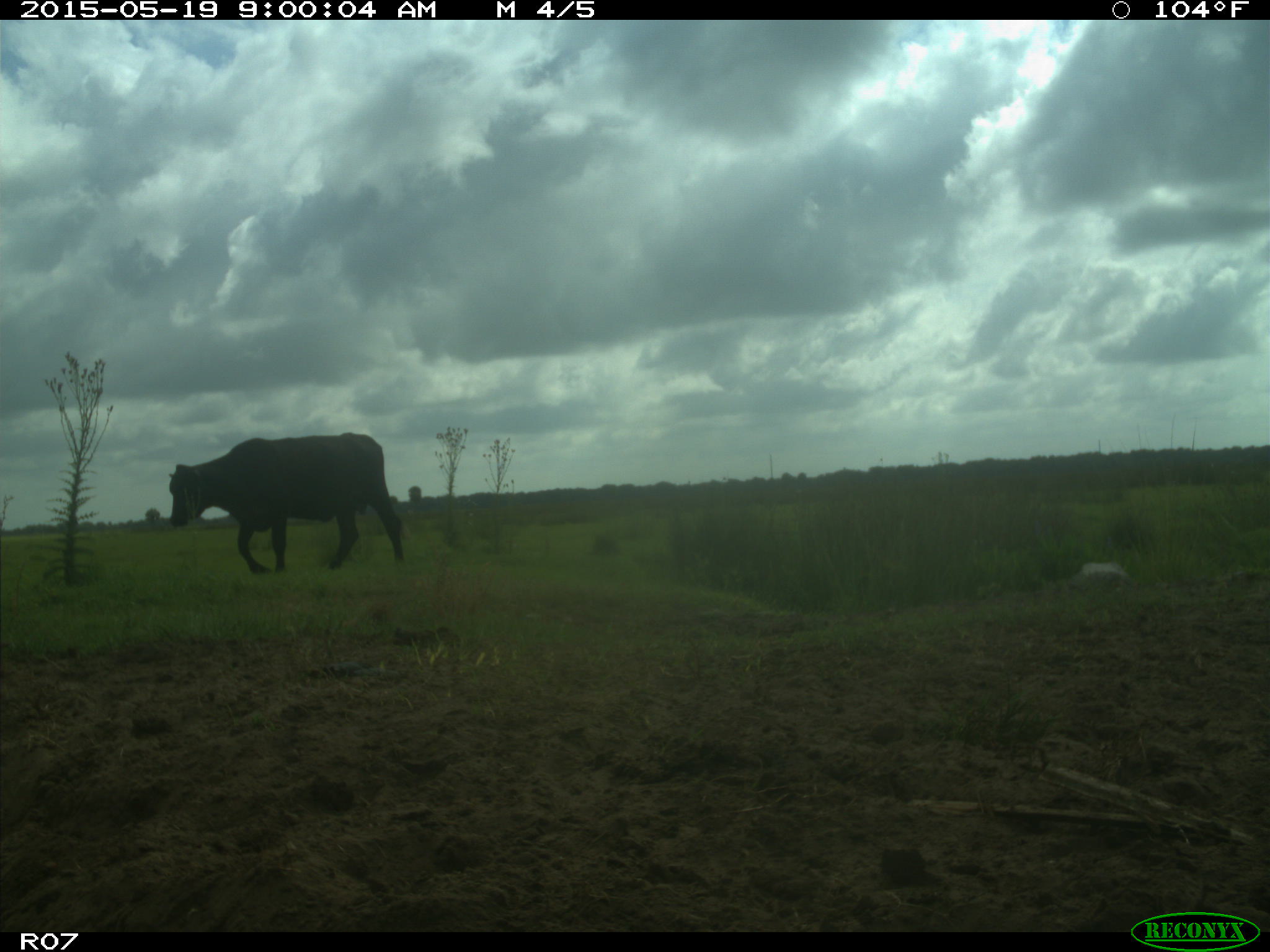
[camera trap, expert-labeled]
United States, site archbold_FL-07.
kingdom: Animalia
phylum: Chordata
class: Mammalia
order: Artiodactyla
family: Bovidae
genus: Bos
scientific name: Bos taurus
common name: domestic cow